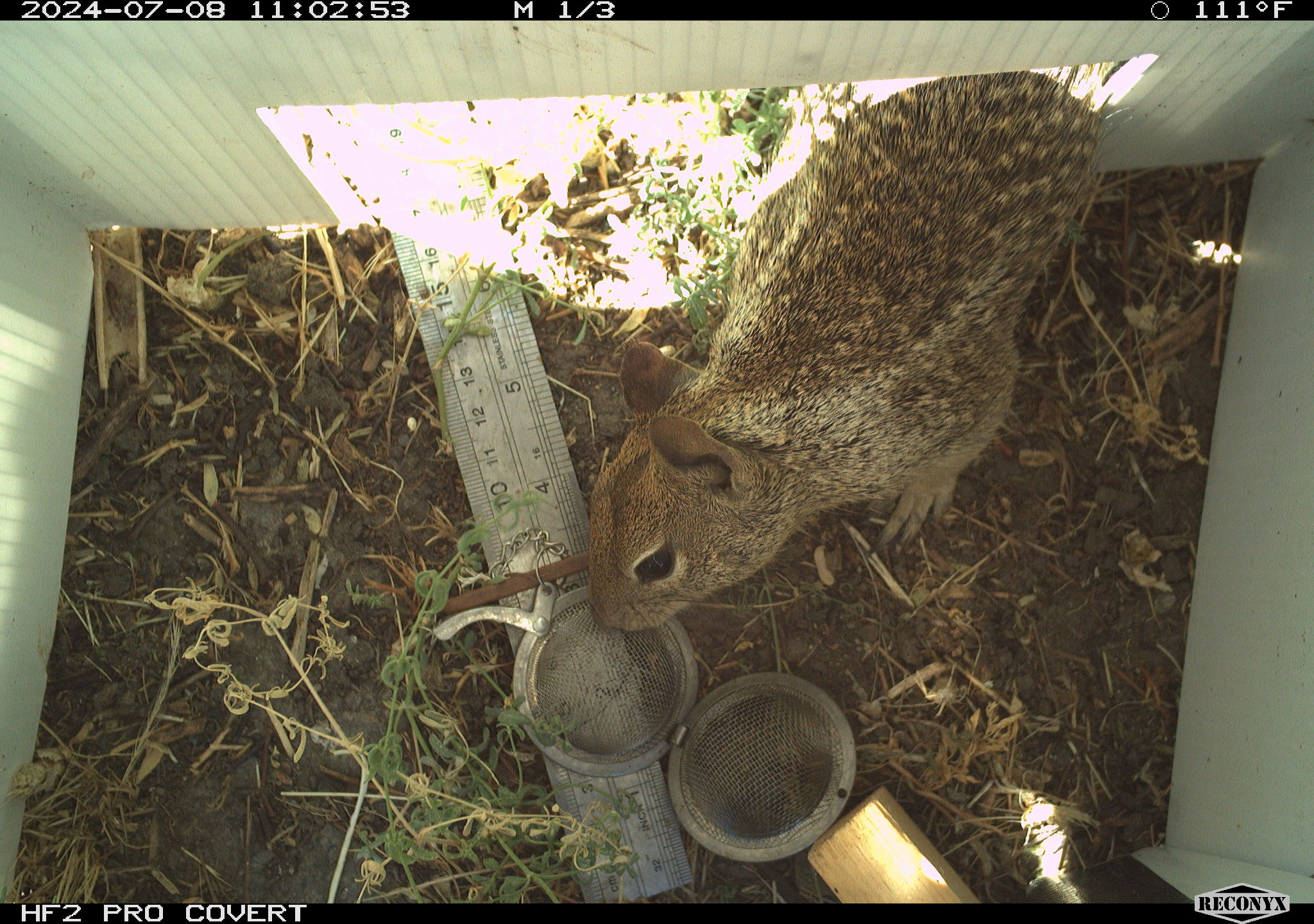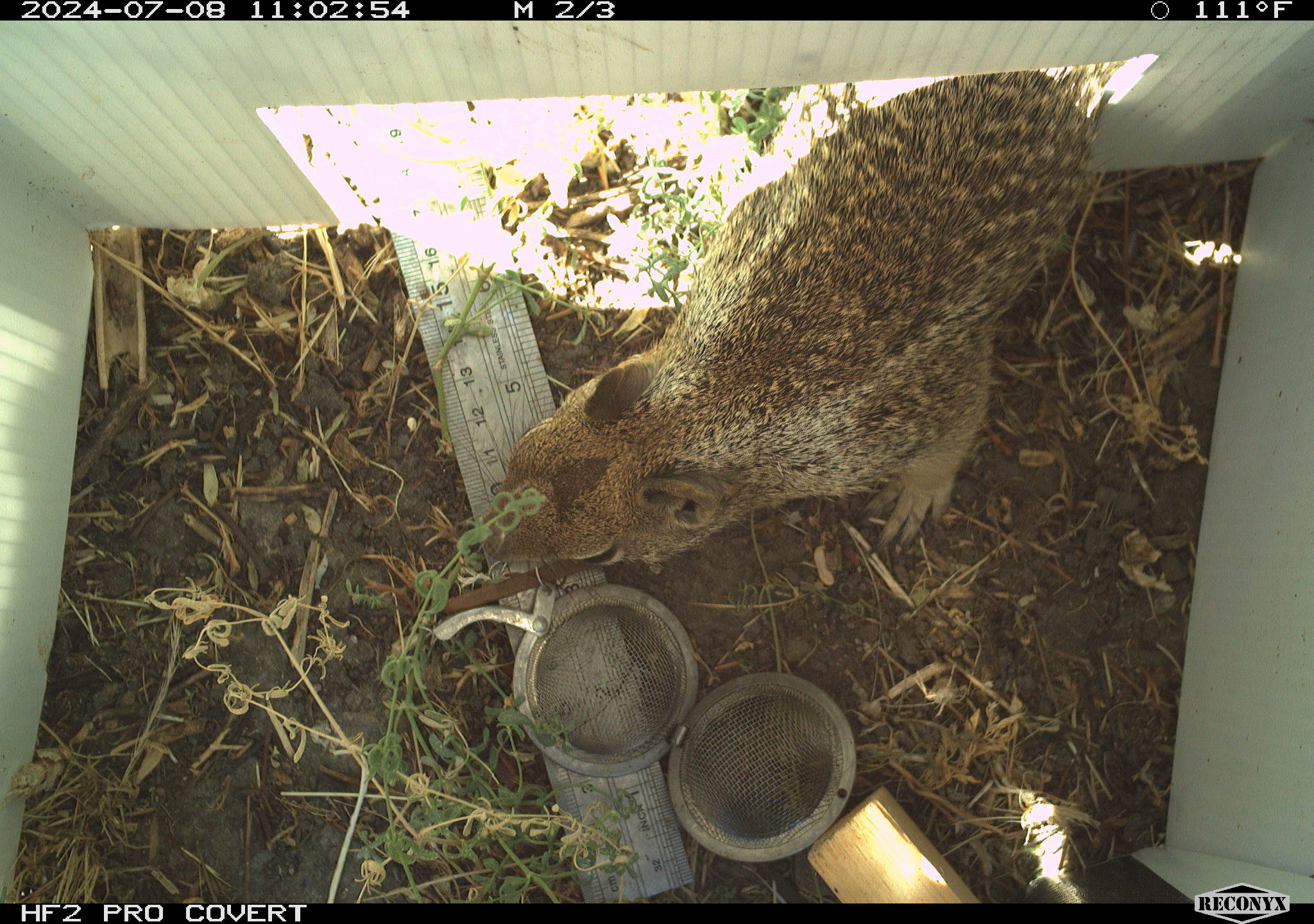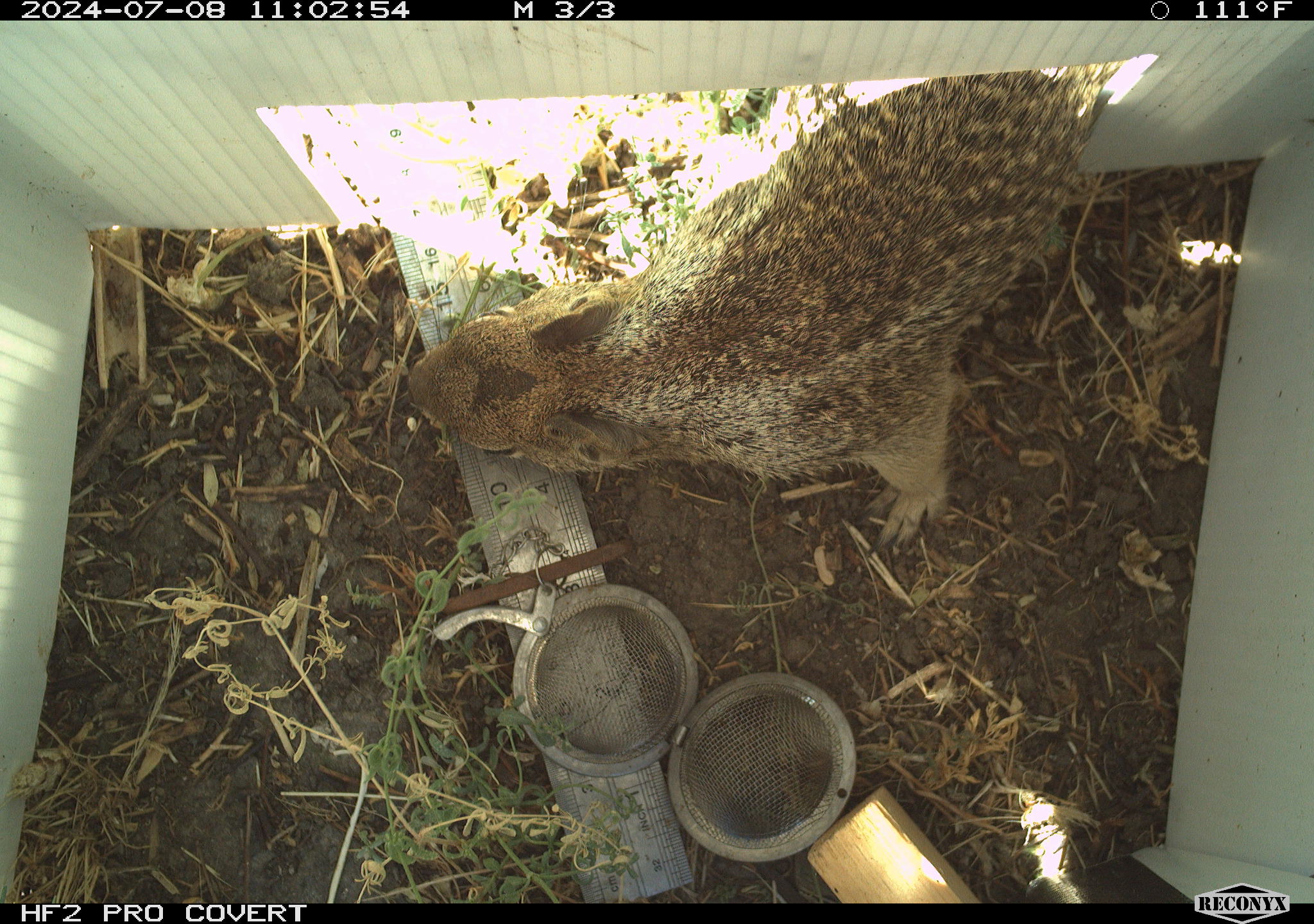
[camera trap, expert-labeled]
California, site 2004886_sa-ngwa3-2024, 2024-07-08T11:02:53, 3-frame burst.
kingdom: Animalia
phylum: Chordata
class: Mammalia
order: Rodentia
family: Sciuridae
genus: Otospermophilus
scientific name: Otospermophilus beecheyi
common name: california ground squirrel